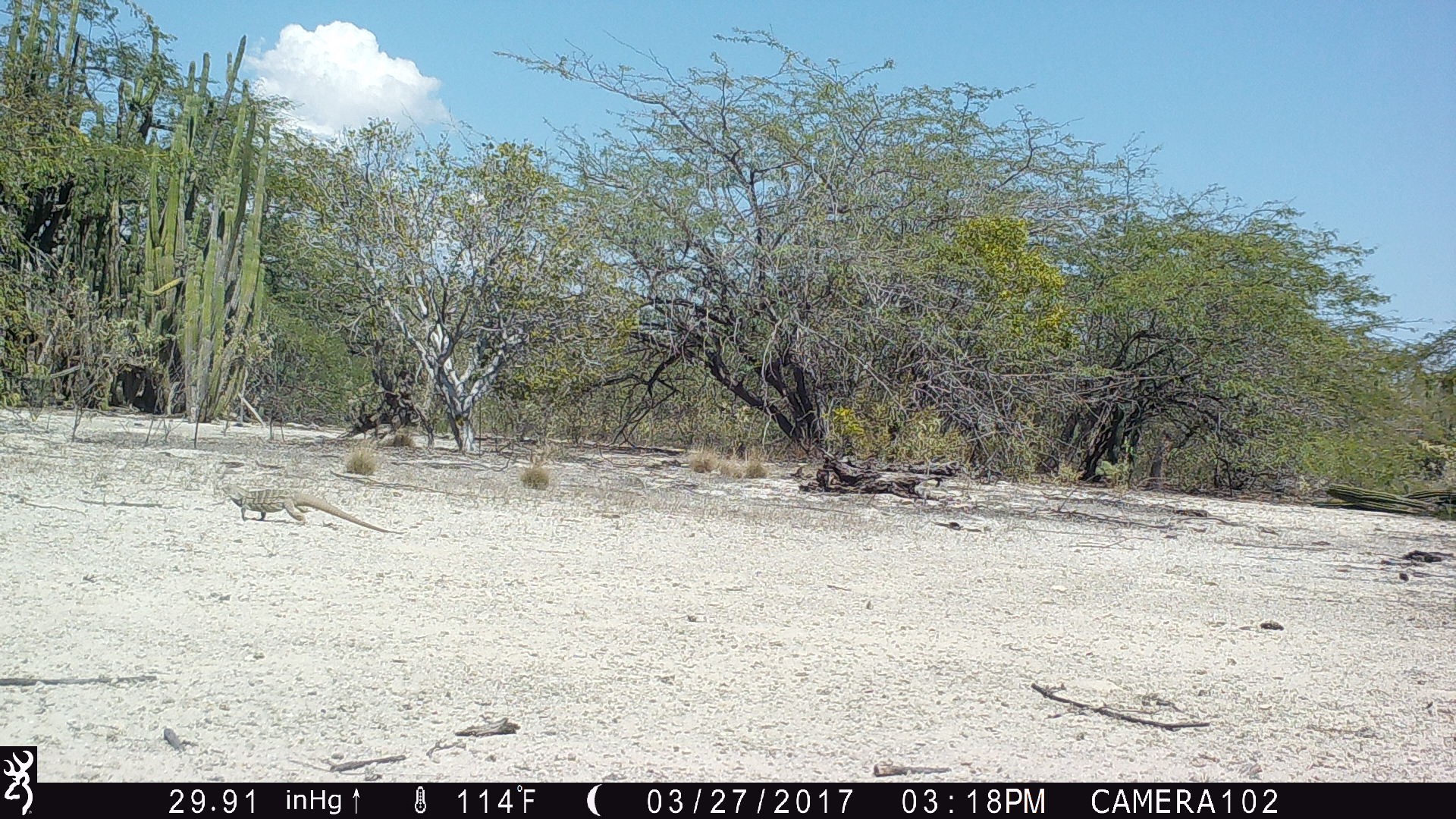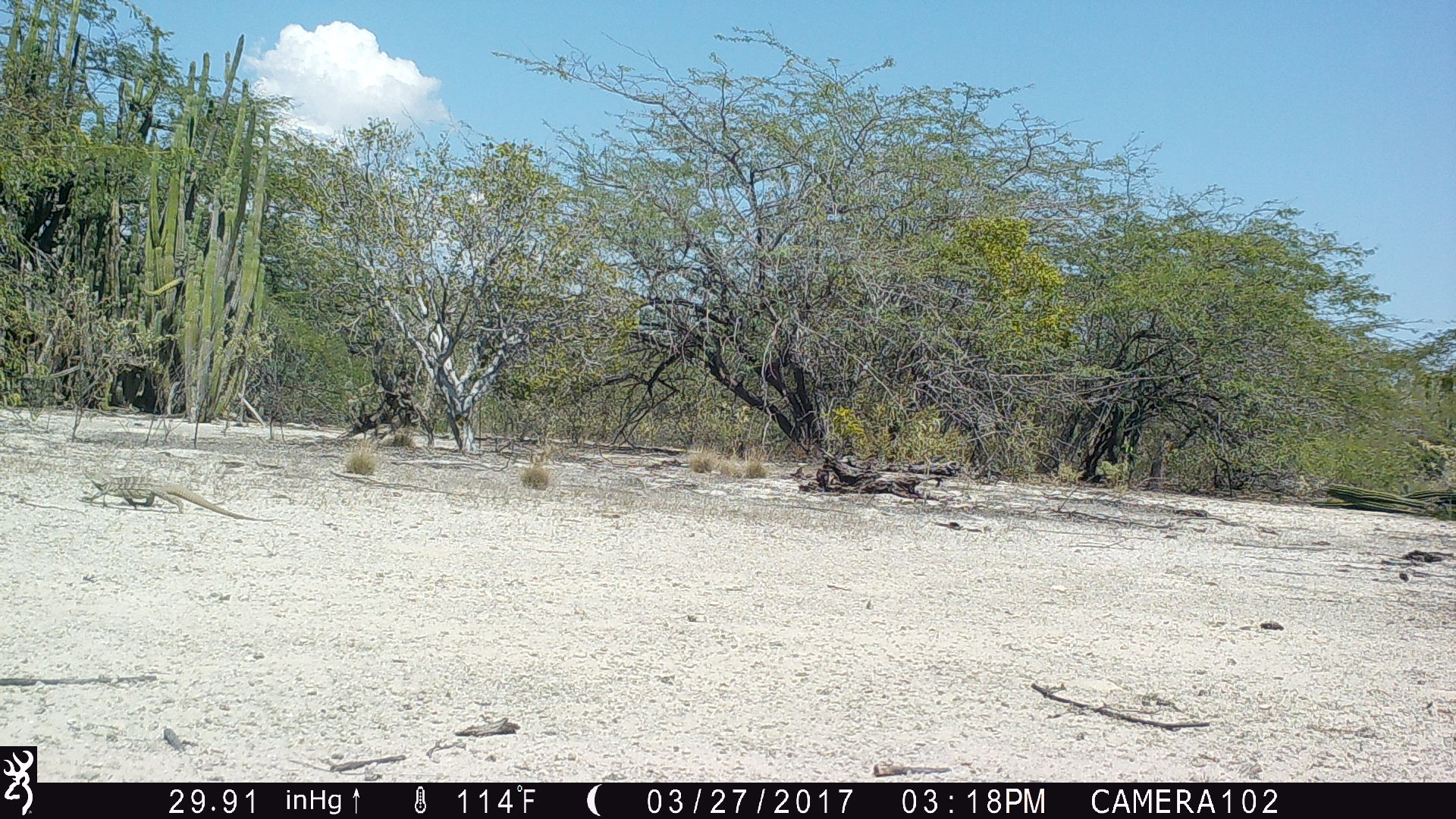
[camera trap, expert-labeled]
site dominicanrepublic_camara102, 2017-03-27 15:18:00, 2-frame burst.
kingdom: Animalia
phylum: Chordata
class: Reptilia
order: Squamata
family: Iguanidae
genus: Iguana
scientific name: Iguana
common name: typical iguanas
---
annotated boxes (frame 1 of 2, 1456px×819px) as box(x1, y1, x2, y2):
iguana: box(225, 485, 398, 534)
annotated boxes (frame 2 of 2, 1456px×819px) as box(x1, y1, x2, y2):
iguana: box(77, 463, 276, 522)